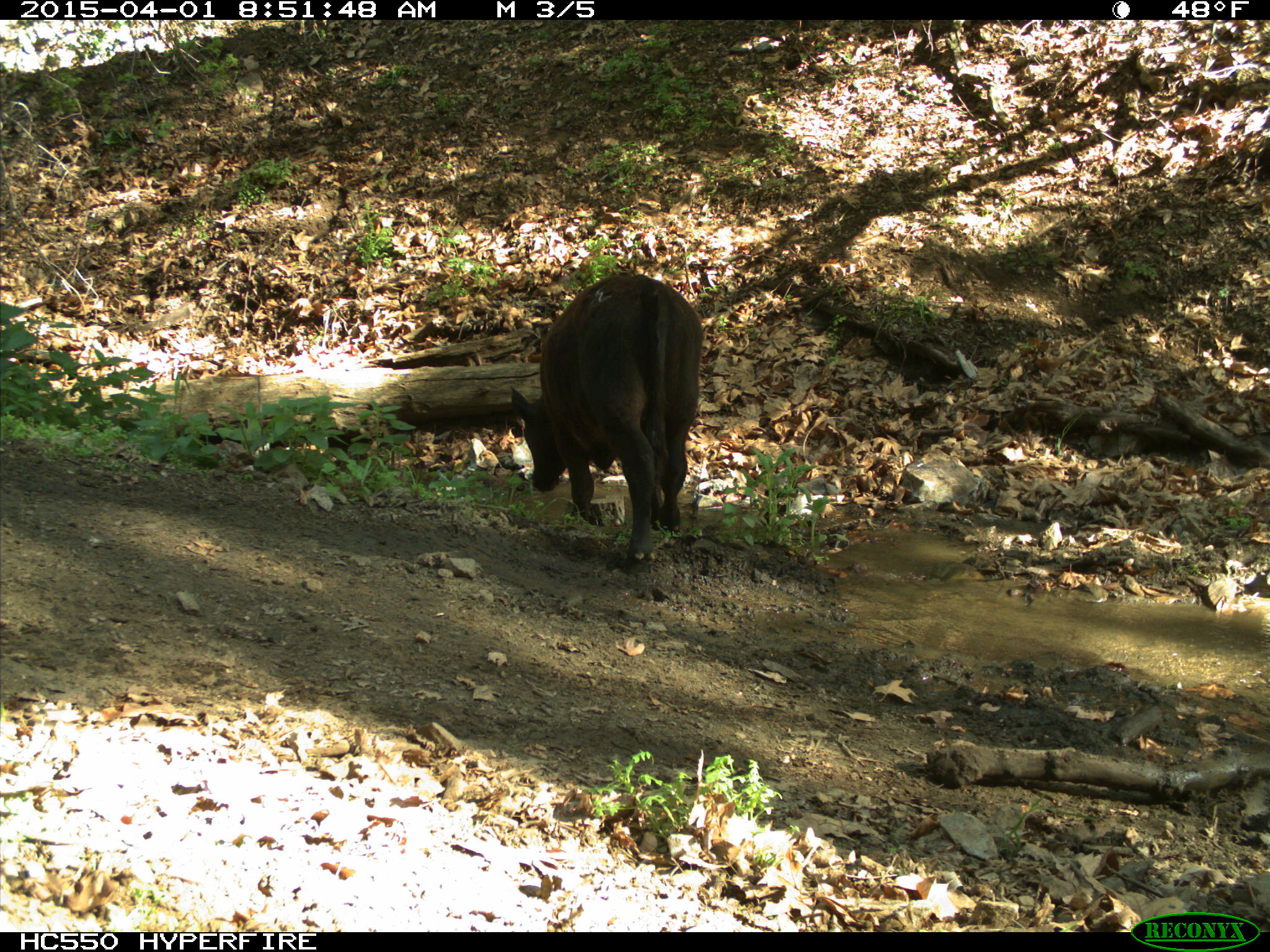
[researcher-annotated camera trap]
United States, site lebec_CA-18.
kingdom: Animalia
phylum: Chordata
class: Mammalia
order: Artiodactyla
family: Bovidae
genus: Bos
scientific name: Bos taurus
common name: domestic cow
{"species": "Bos taurus (domestic cow)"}